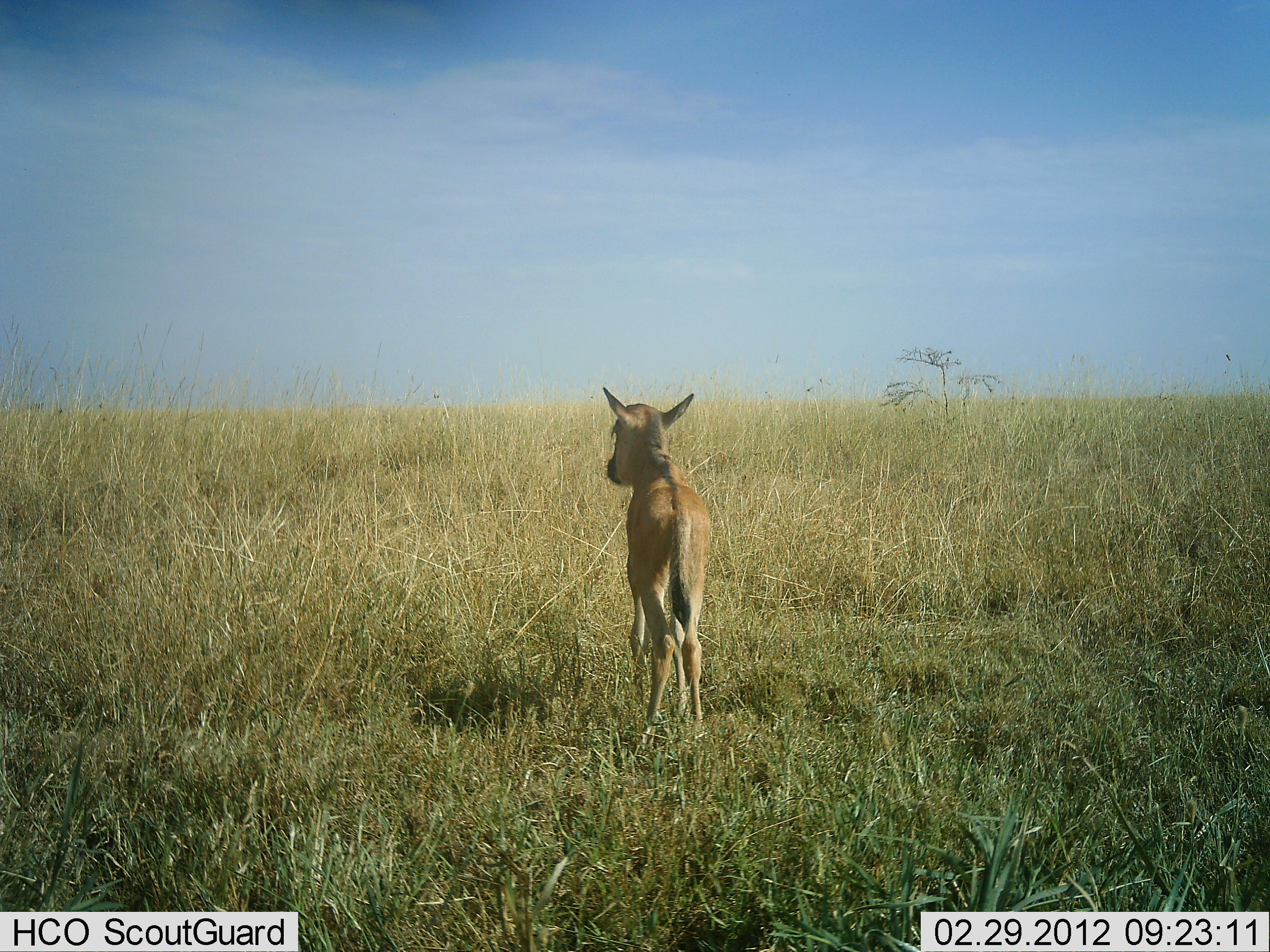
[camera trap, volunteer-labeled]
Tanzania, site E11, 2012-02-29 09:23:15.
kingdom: Animalia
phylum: Chordata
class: Mammalia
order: Artiodactyla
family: Bovidae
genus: Connochaetes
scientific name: Connochaetes taurinus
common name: blue wildebeest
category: wildebeest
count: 1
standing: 100%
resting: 0%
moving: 0%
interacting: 0%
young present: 88%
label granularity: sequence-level